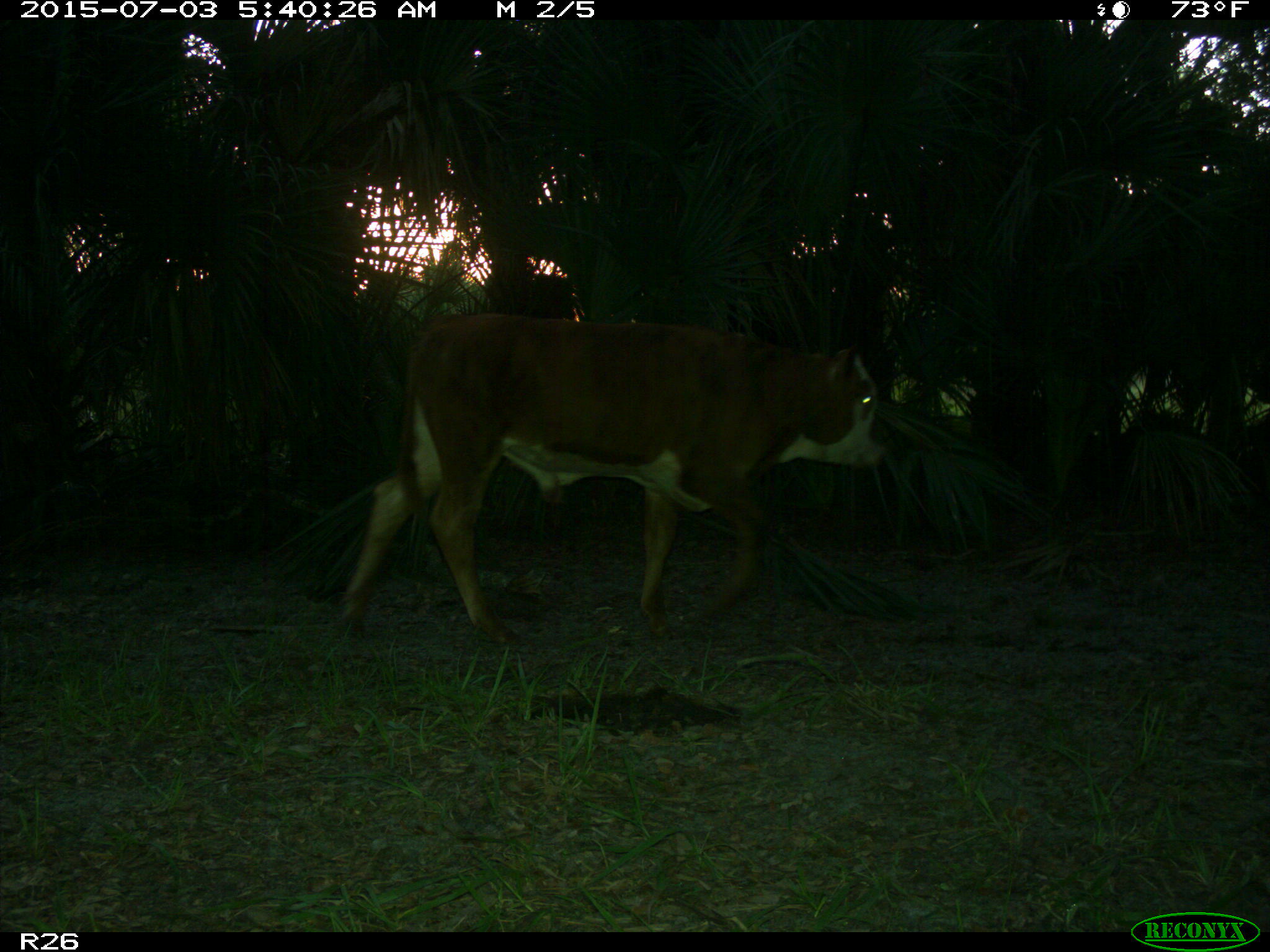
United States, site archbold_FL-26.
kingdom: Animalia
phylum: Chordata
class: Mammalia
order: Artiodactyla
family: Bovidae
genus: Bos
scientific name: Bos taurus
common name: domestic cow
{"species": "Bos taurus (domestic cow)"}